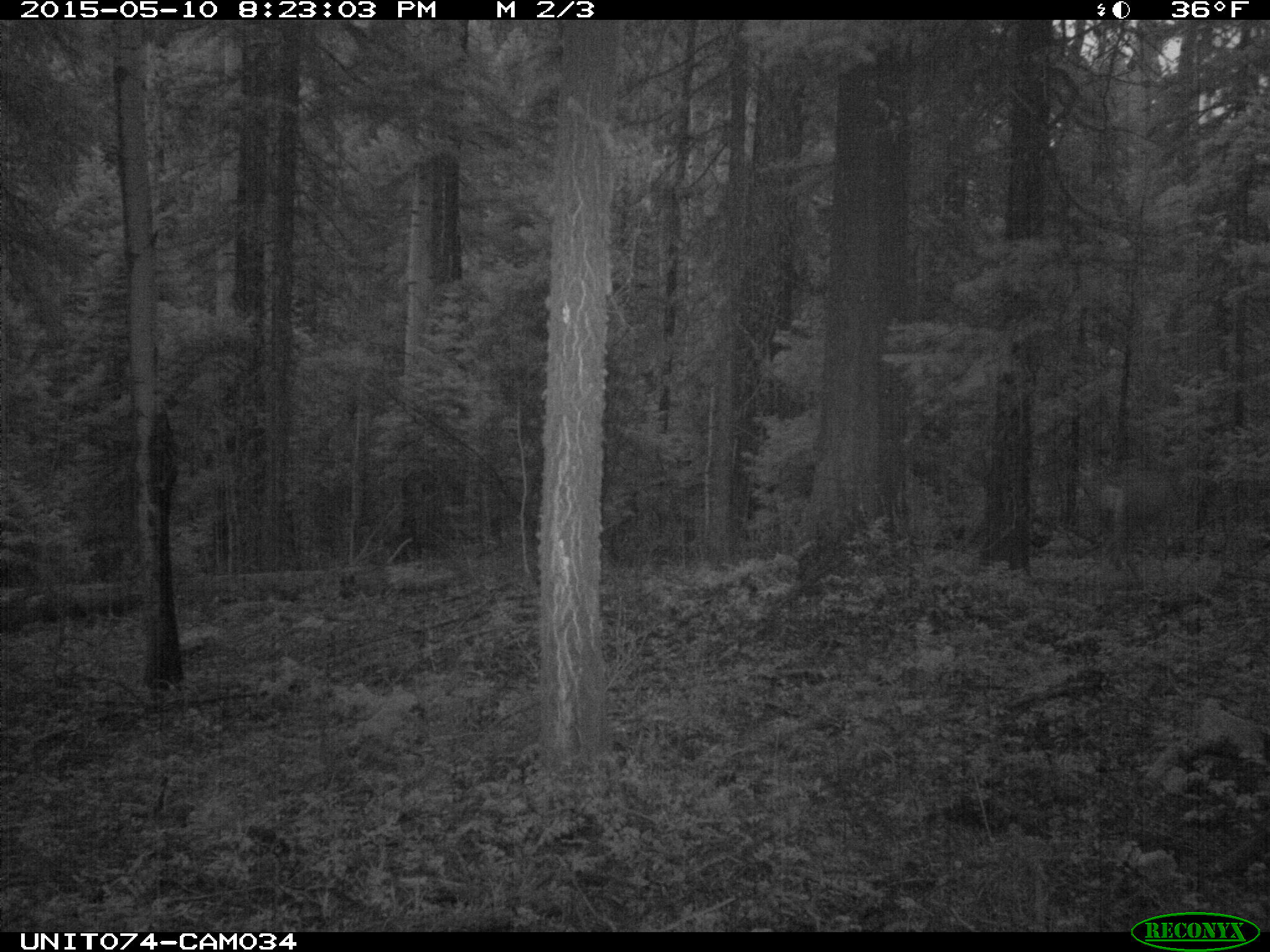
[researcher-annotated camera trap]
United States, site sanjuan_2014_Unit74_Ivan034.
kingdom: Animalia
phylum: Chordata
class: Mammalia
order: Artiodactyla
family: Cervidae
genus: Odocoileus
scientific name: Odocoileus hemionus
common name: mule deer